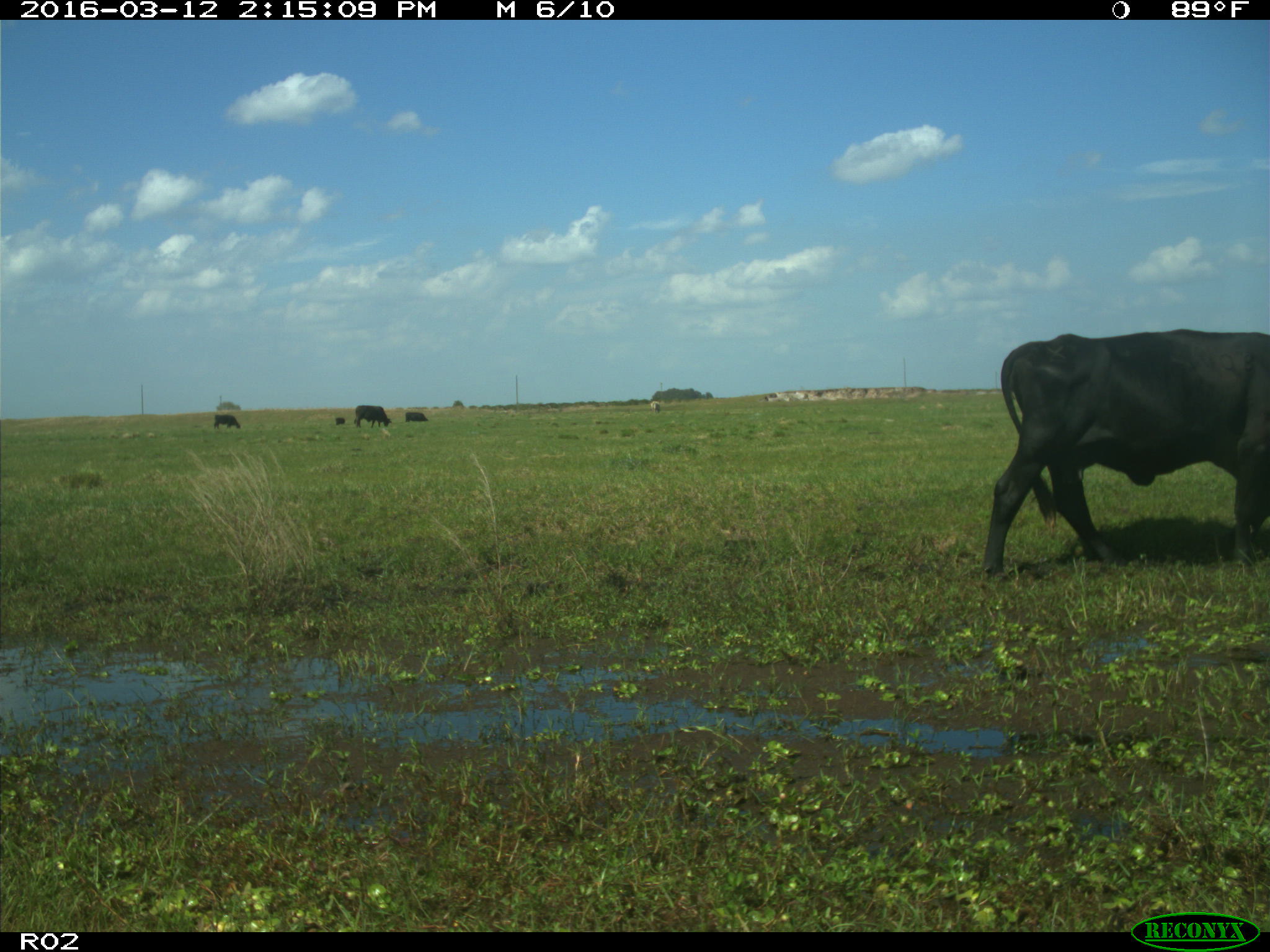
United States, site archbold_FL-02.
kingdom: Animalia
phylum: Chordata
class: Mammalia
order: Artiodactyla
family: Bovidae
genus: Bos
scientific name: Bos taurus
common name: domestic cow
Bos taurus (domestic cow).